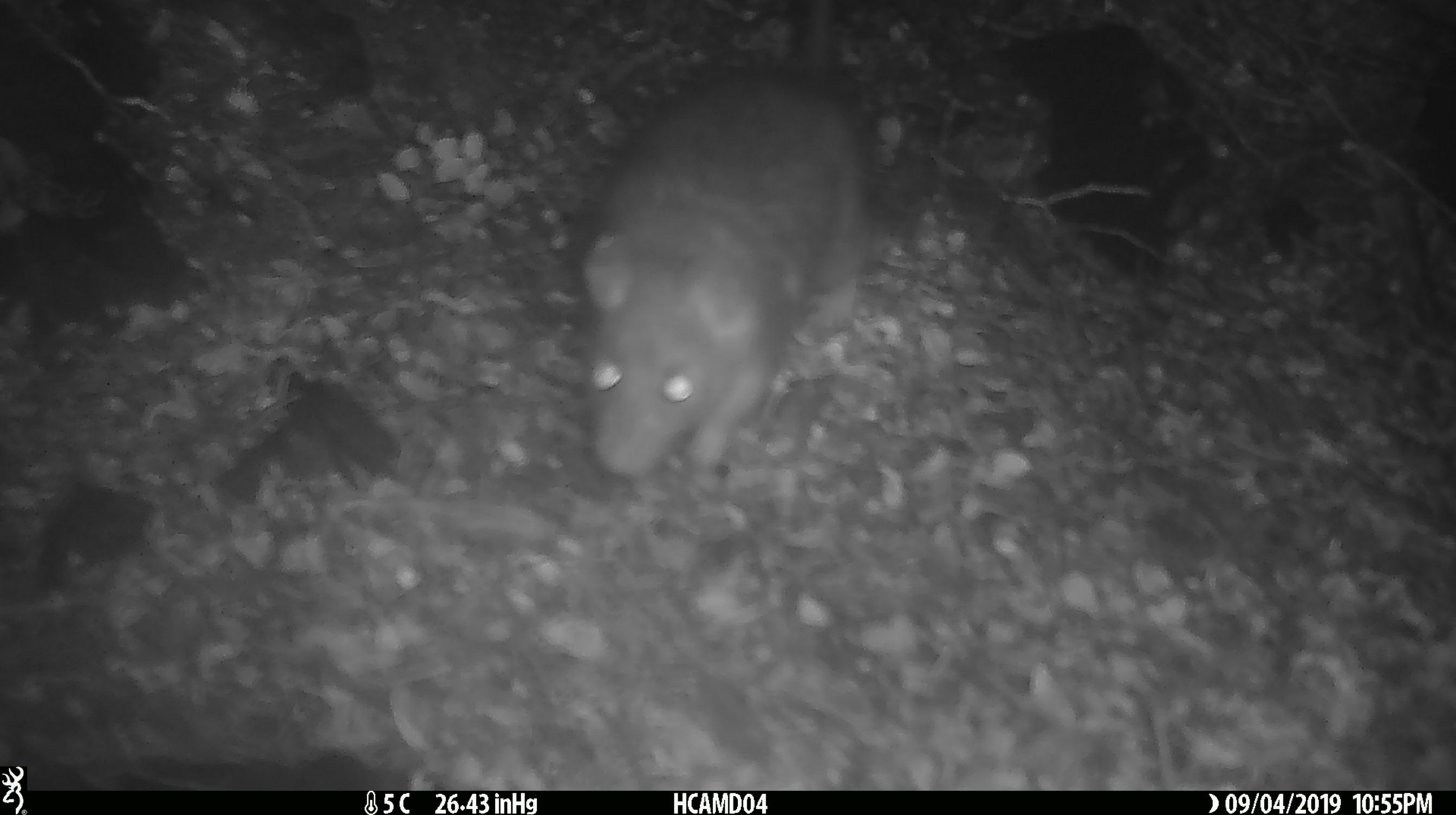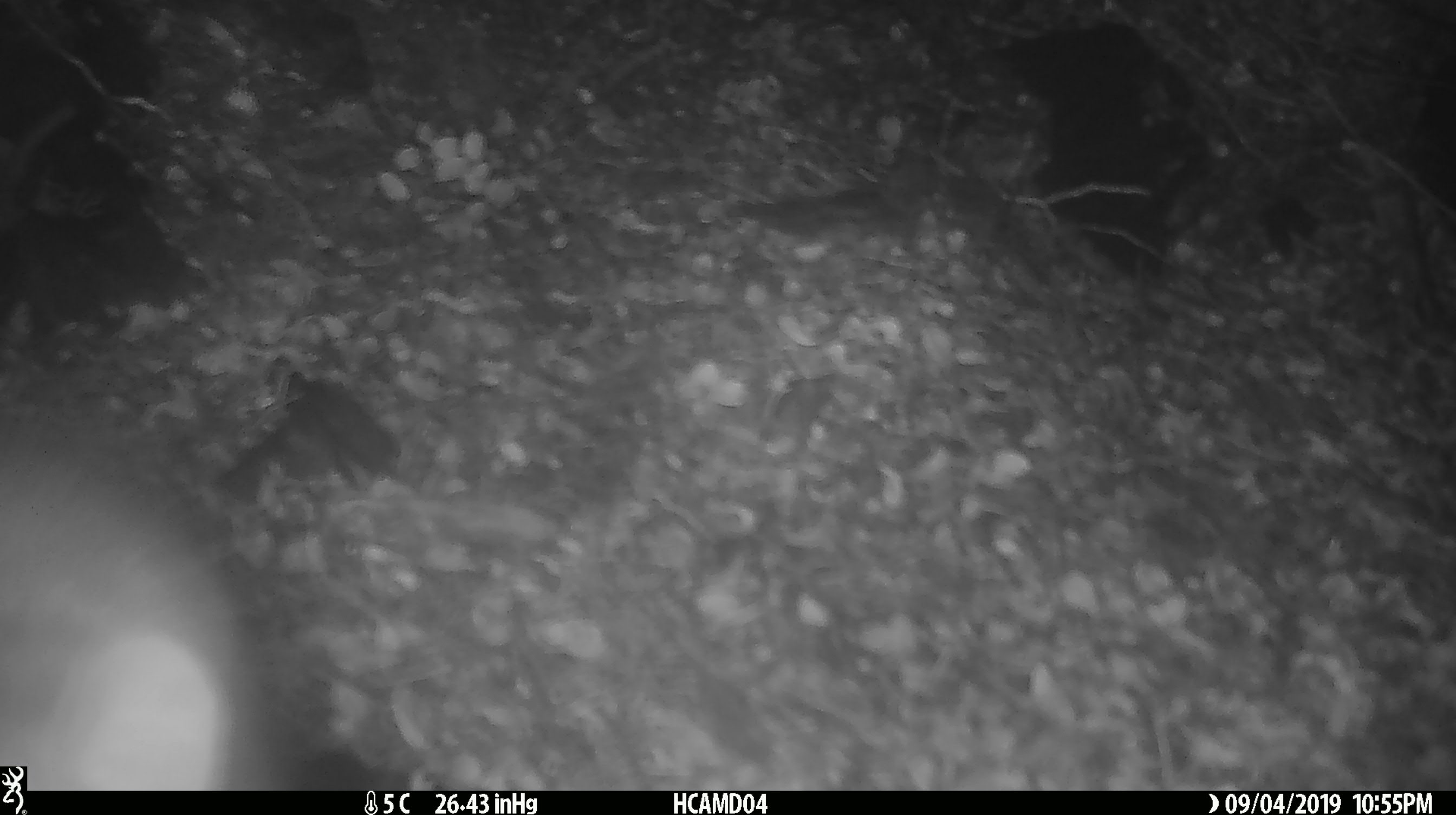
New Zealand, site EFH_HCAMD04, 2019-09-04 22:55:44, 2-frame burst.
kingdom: Animalia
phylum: Chordata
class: Mammalia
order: Rodentia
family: Muridae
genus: Rattus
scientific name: Rattus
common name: rat